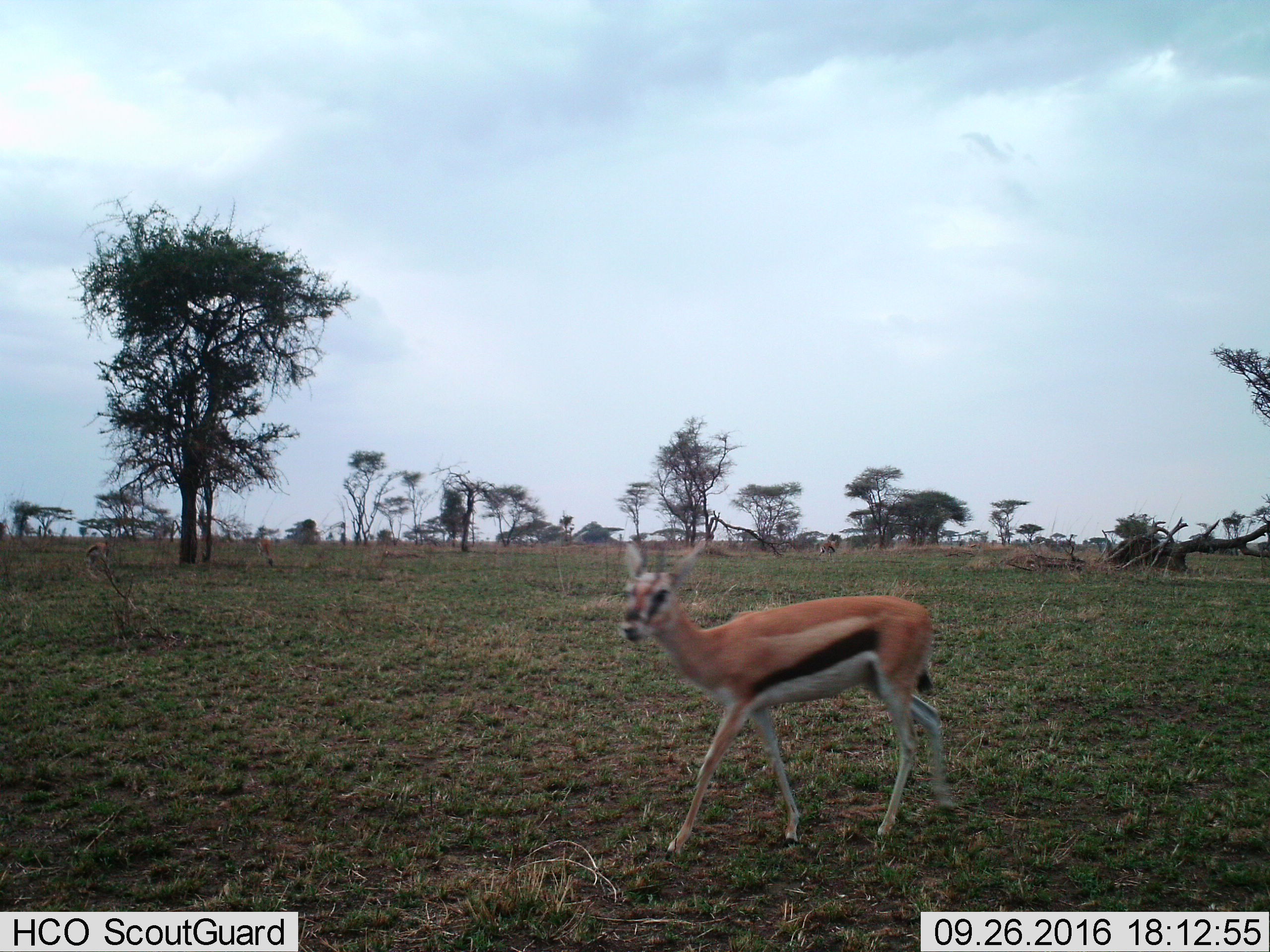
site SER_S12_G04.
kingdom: Animalia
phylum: Chordata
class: Mammalia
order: Artiodactyla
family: Bovidae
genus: Eudorcas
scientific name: Eudorcas thomsonii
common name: thomson's gazelle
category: gazellethomsons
Gazellethomsons (thomson's gazelle) (Eudorcas thomsonii), count 2. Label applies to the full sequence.